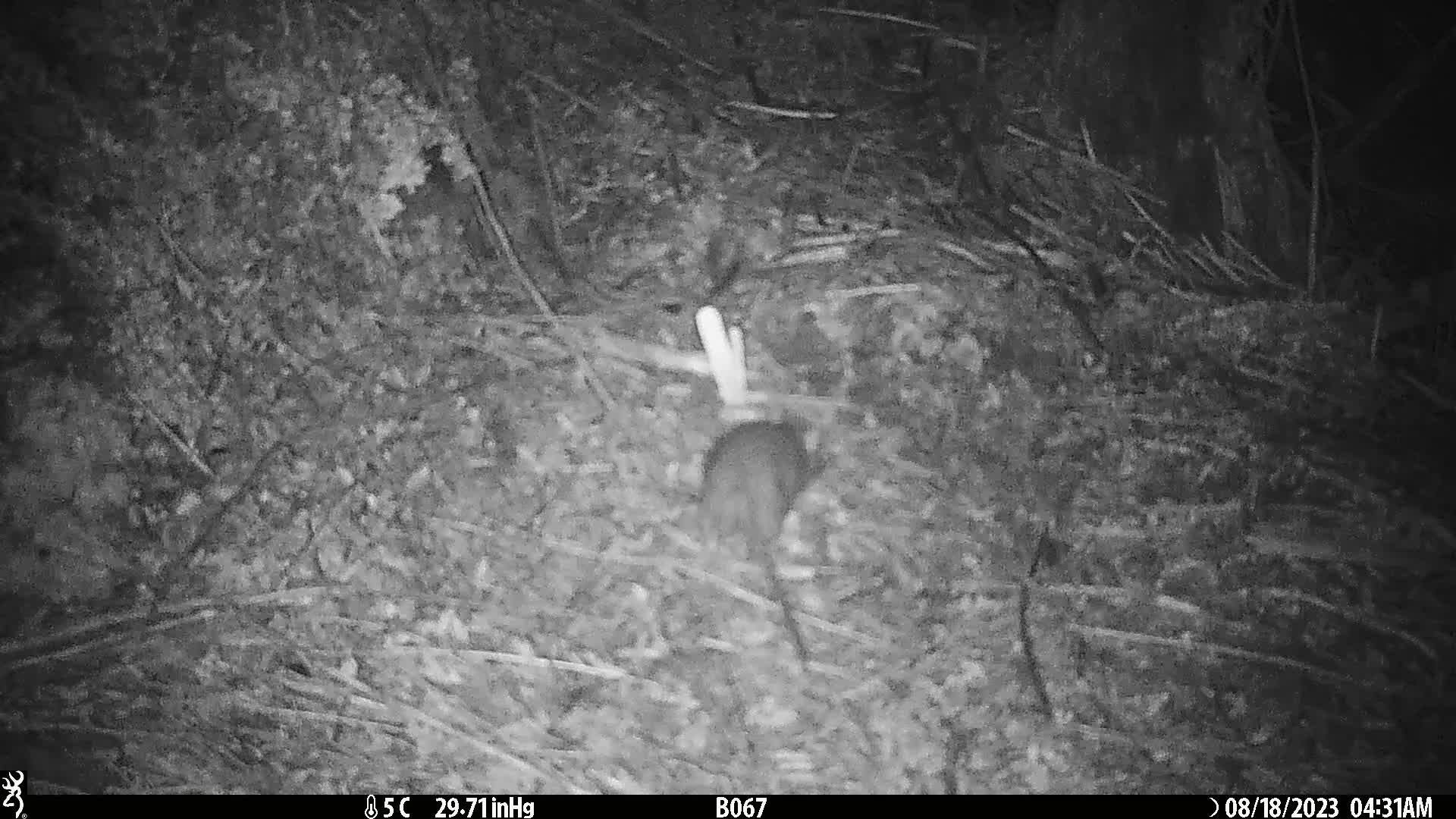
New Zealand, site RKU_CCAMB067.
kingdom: Animalia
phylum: Chordata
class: Mammalia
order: Rodentia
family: Muridae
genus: Rattus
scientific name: Rattus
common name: rat